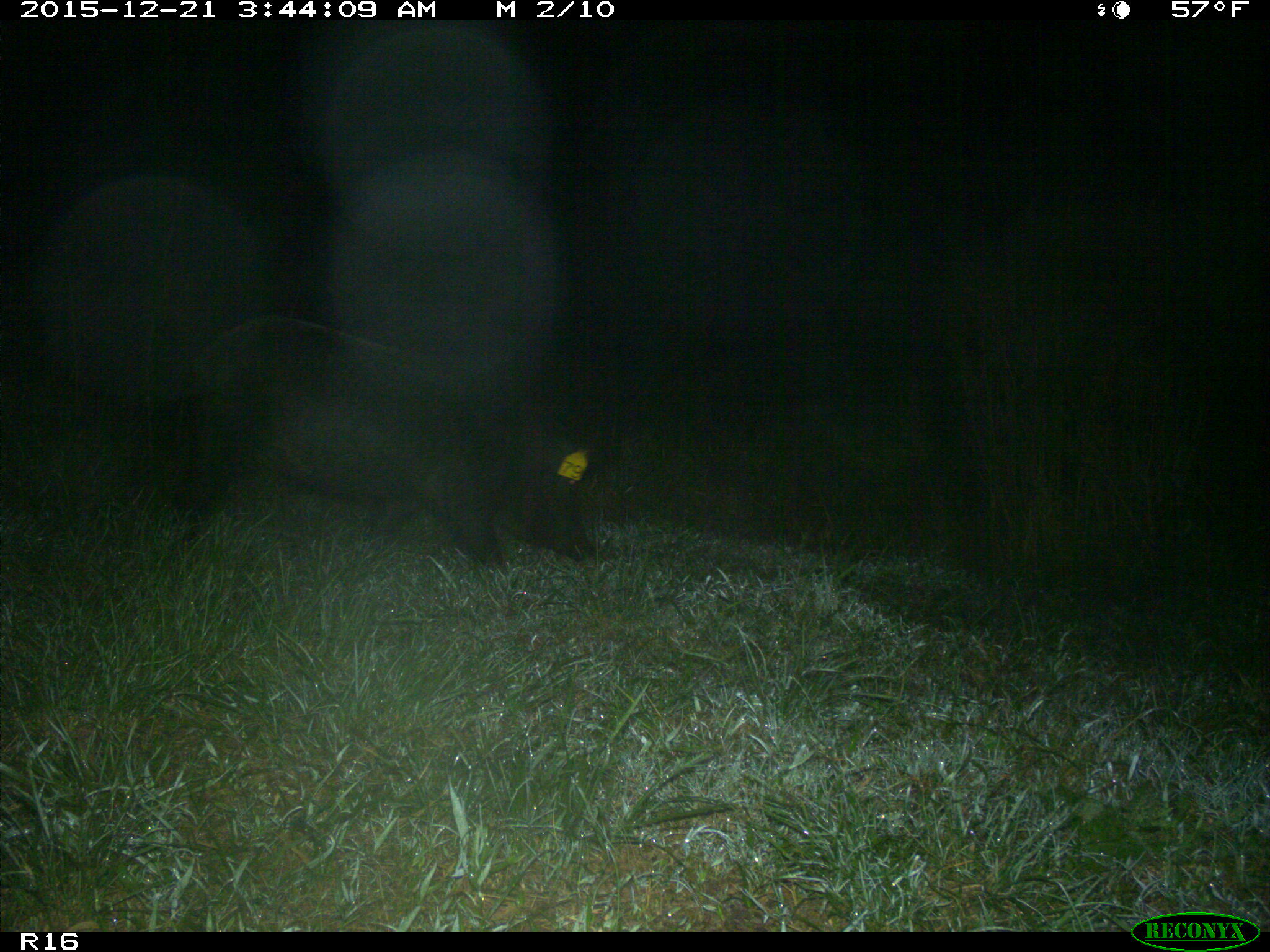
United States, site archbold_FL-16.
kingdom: Animalia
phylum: Chordata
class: Mammalia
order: Artiodactyla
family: Suidae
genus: Sus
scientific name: Sus scrofa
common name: wild boar